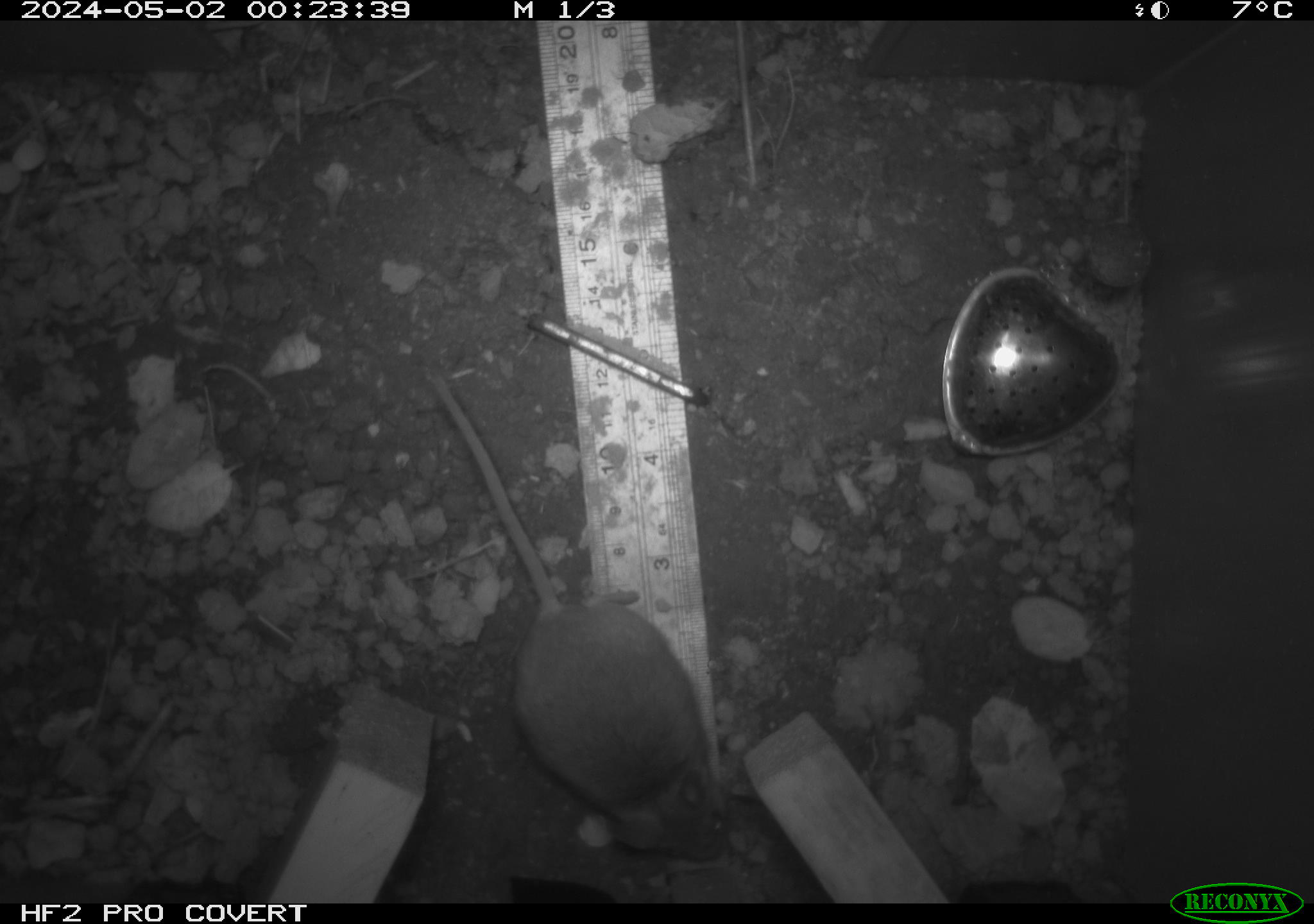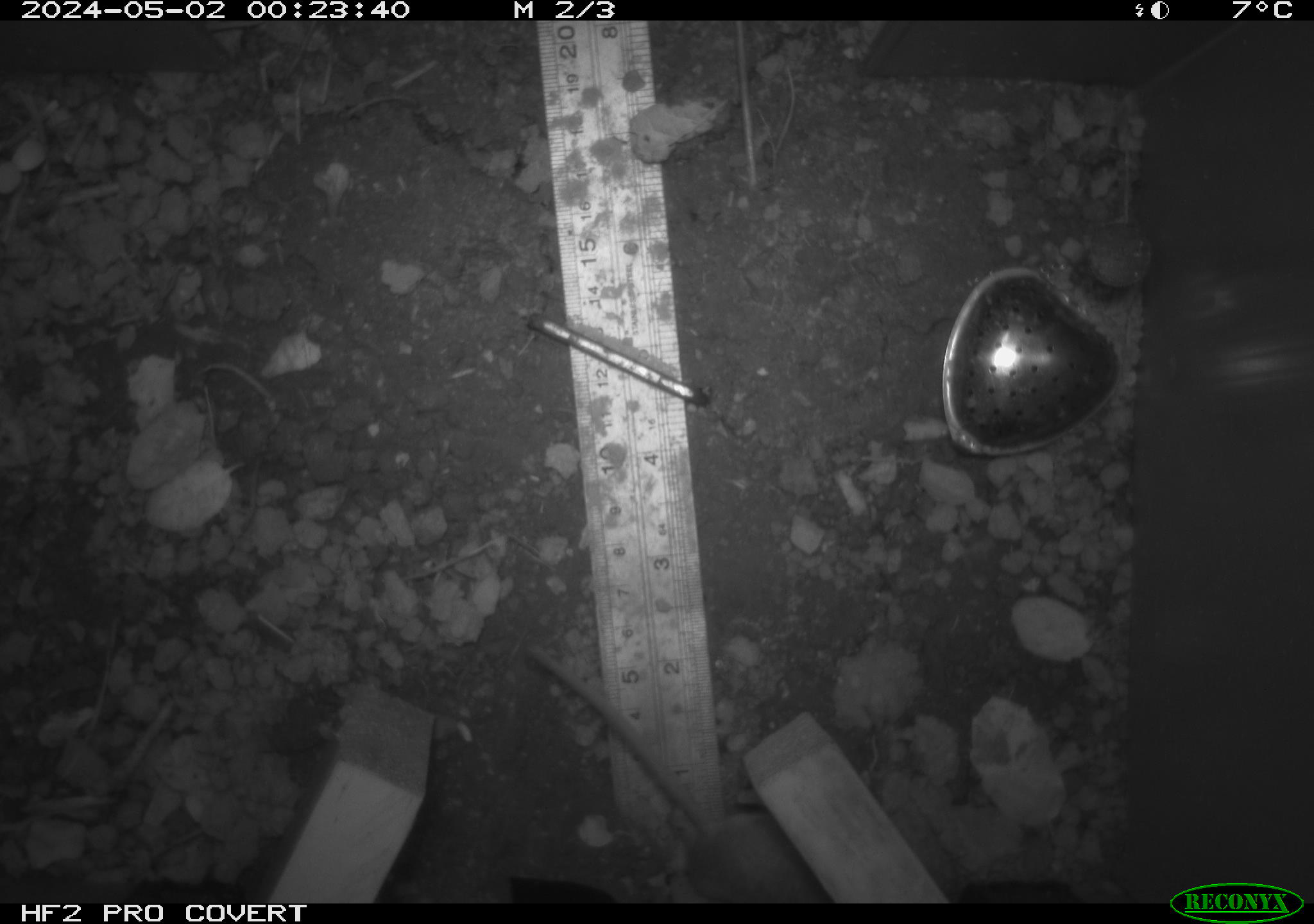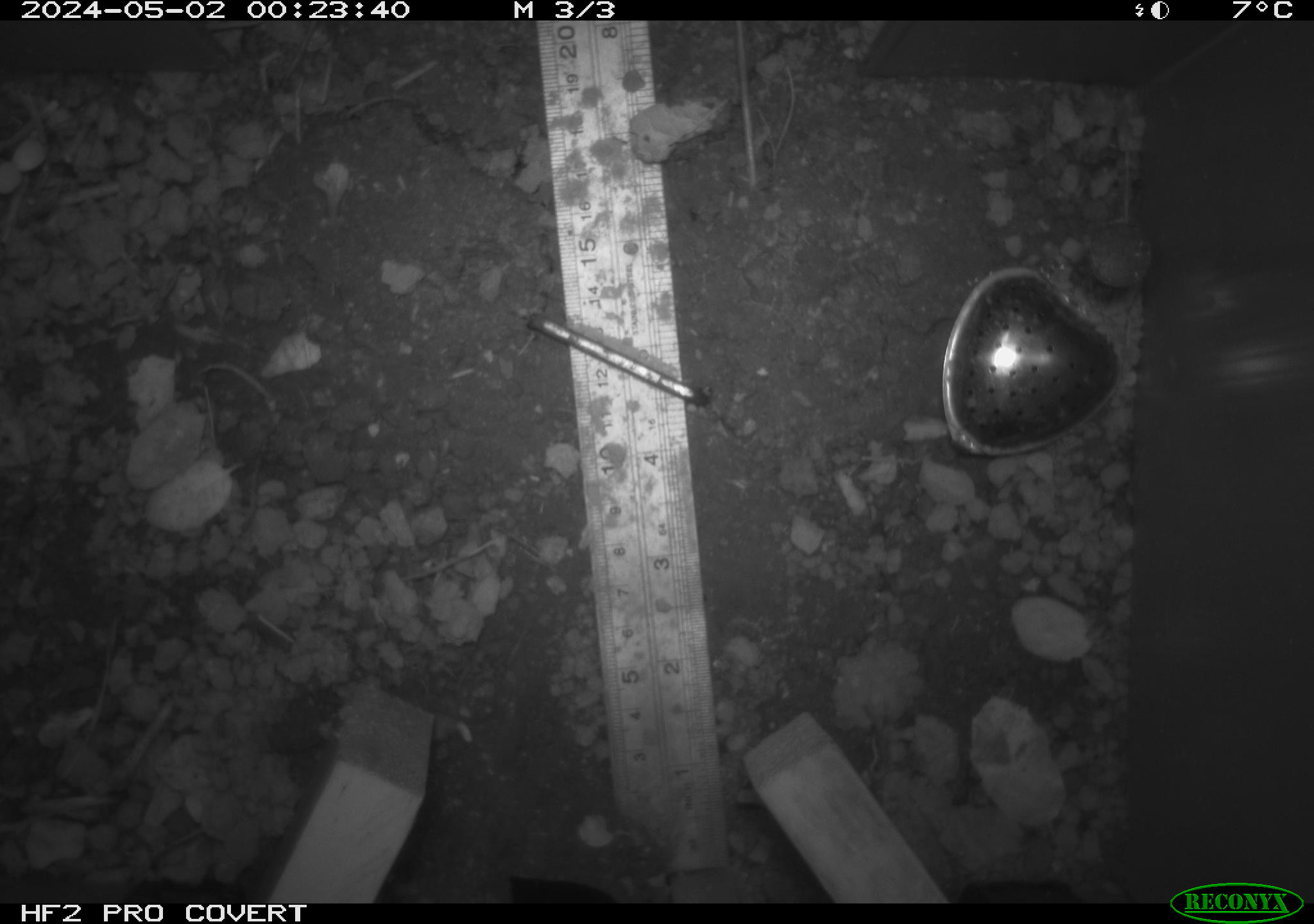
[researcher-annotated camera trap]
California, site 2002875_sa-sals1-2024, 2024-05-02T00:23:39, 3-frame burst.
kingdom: Animalia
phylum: Chordata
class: Mammalia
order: Rodentia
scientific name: Rodentia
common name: mouse species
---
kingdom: Animalia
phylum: Chordata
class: Mammalia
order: Rodentia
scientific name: Rodentia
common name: rodent